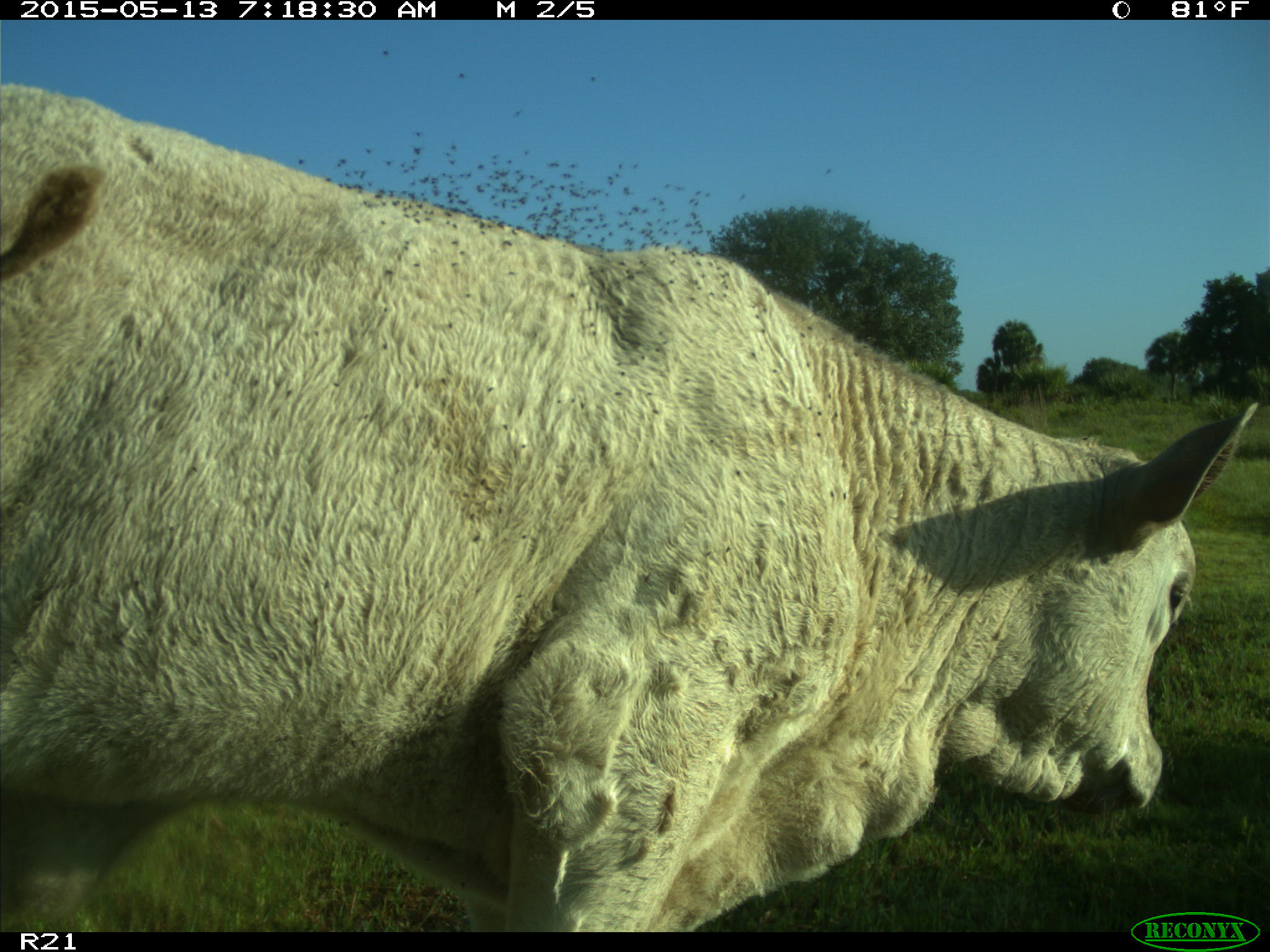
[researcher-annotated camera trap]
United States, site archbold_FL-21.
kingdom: Animalia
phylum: Chordata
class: Mammalia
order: Artiodactyla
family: Bovidae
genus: Bos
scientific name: Bos taurus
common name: domestic cow